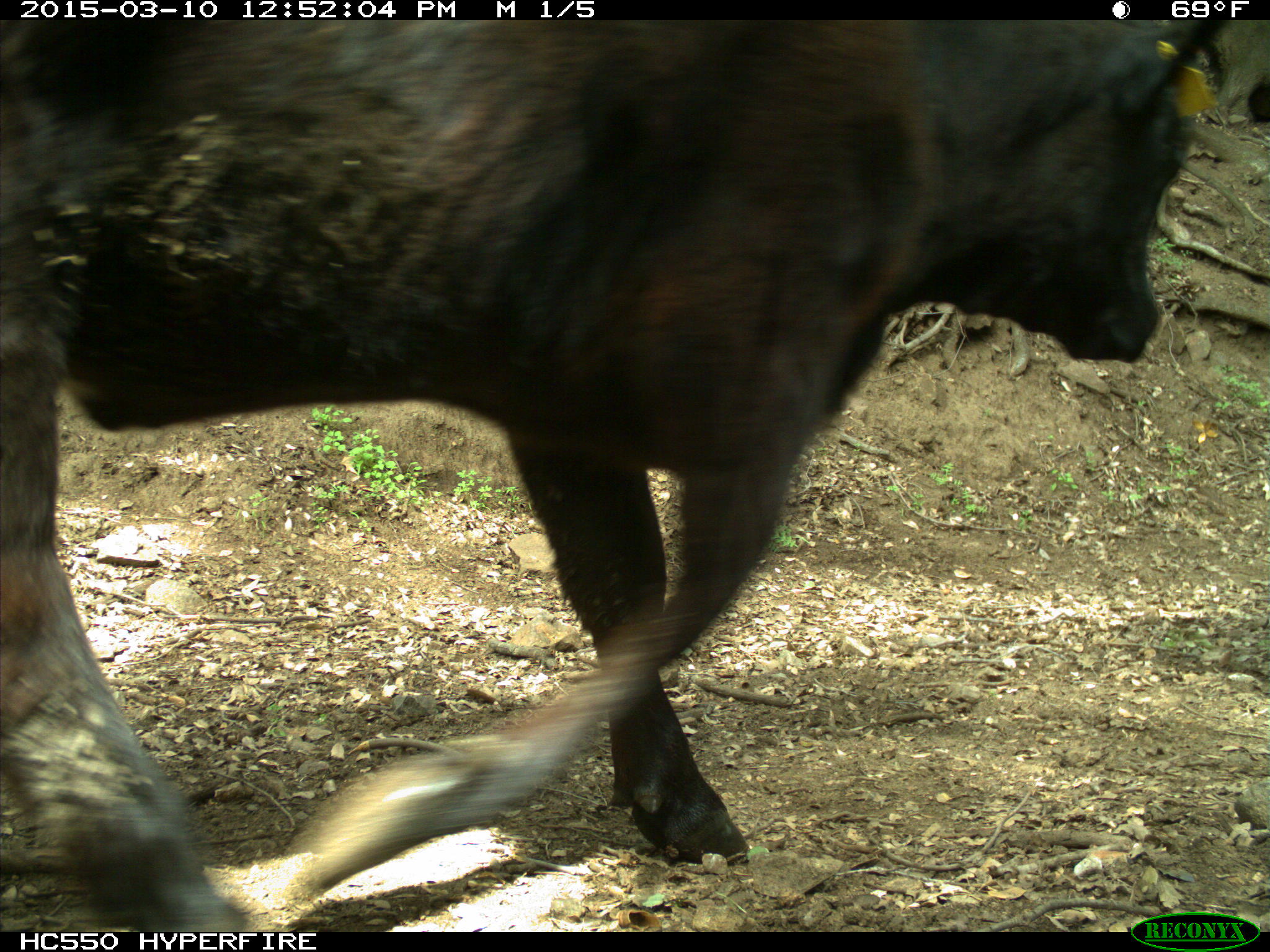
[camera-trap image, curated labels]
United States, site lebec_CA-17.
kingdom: Animalia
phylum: Chordata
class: Mammalia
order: Artiodactyla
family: Bovidae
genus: Bos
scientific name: Bos taurus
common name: domestic cow